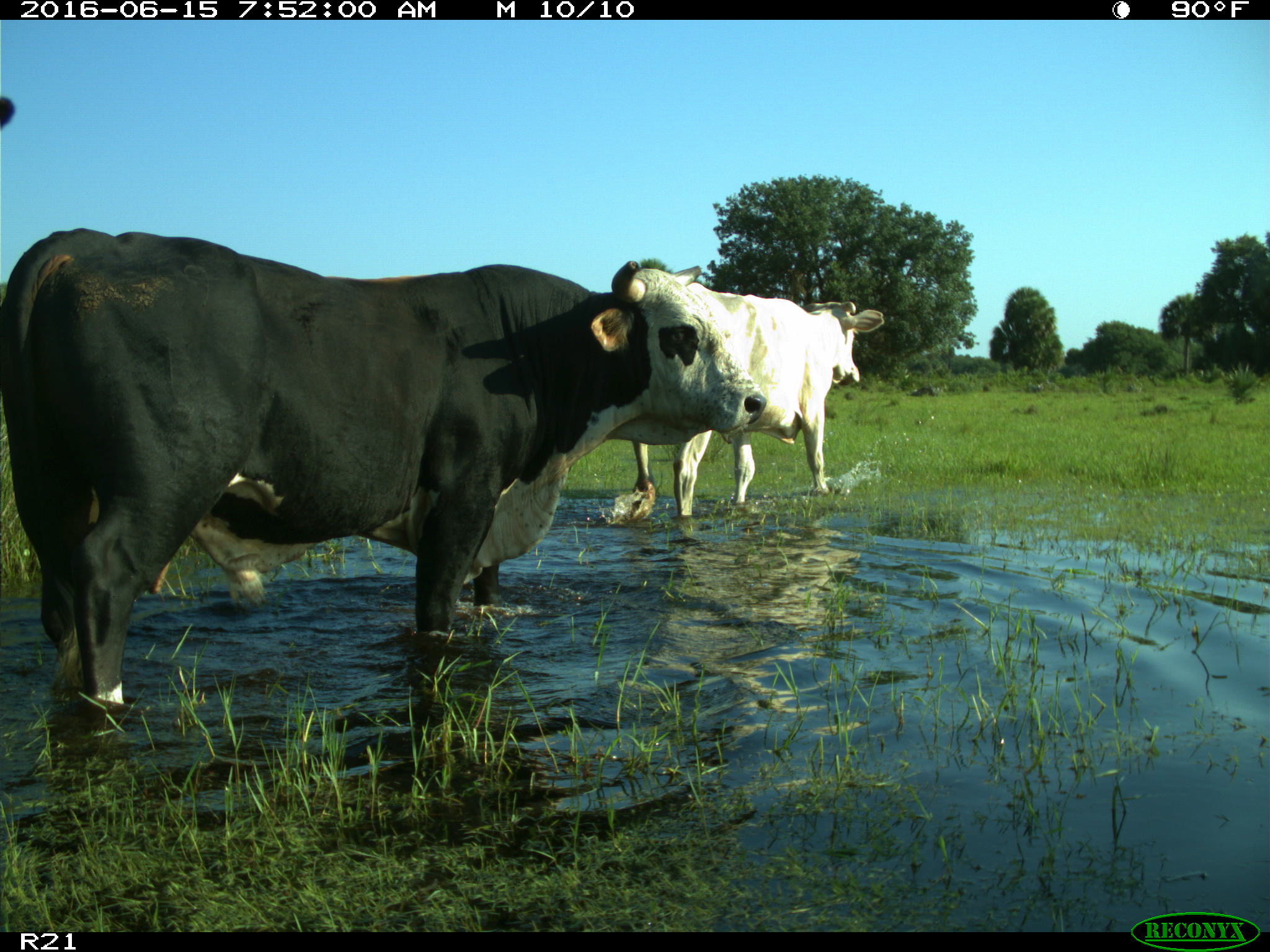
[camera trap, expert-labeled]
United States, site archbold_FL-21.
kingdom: Animalia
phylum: Chordata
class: Mammalia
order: Artiodactyla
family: Bovidae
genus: Bos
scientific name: Bos taurus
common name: domestic cow